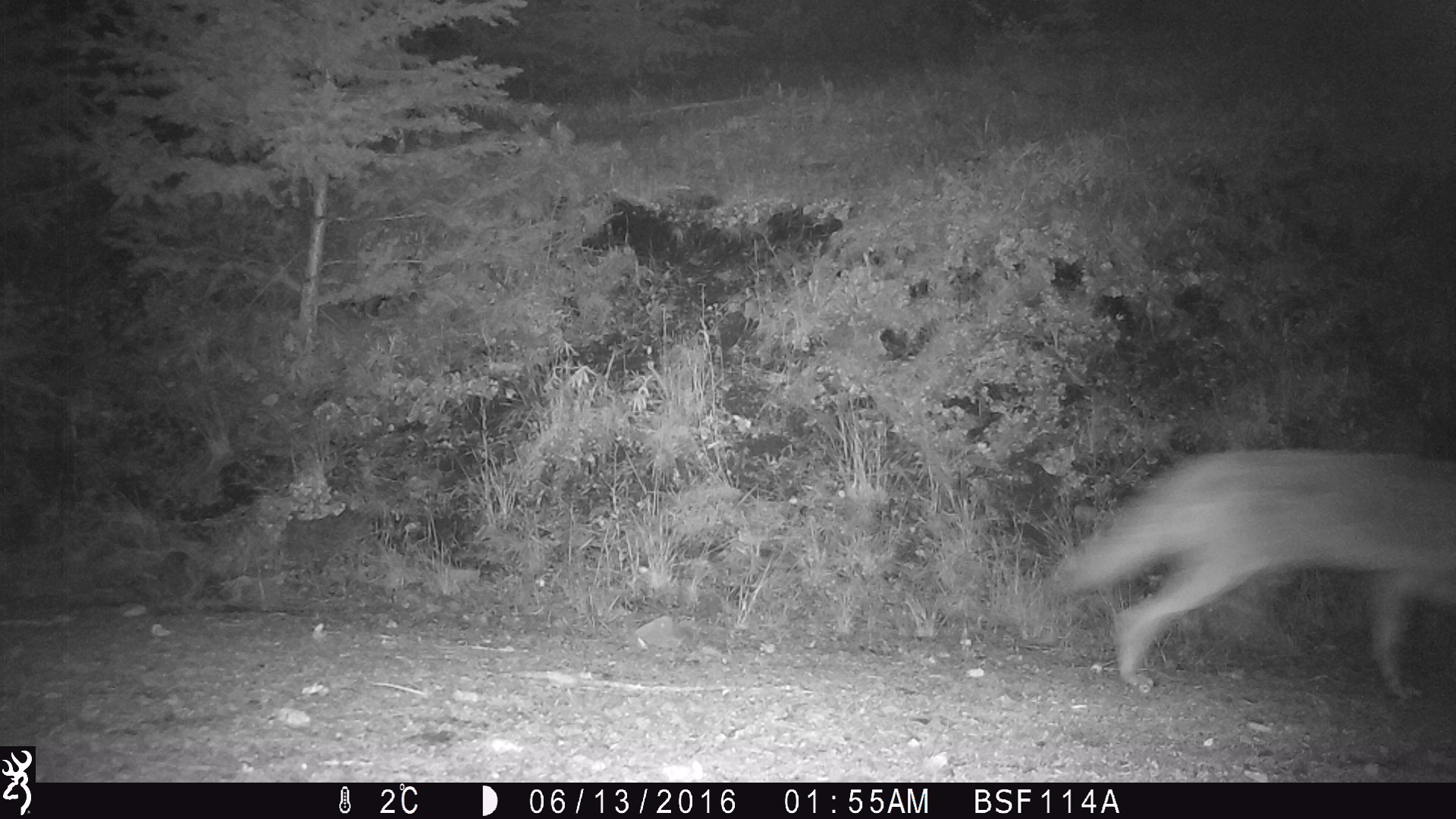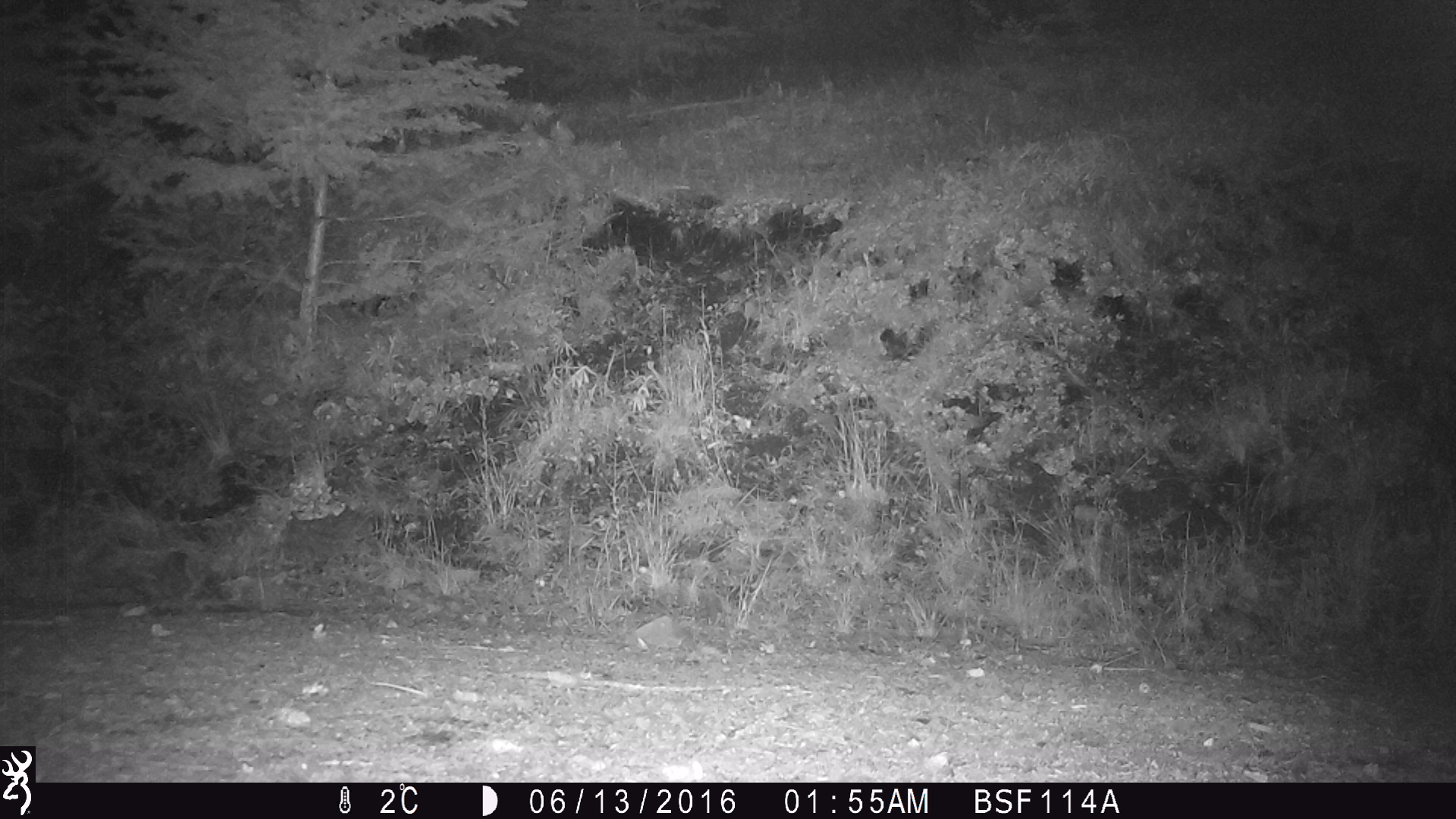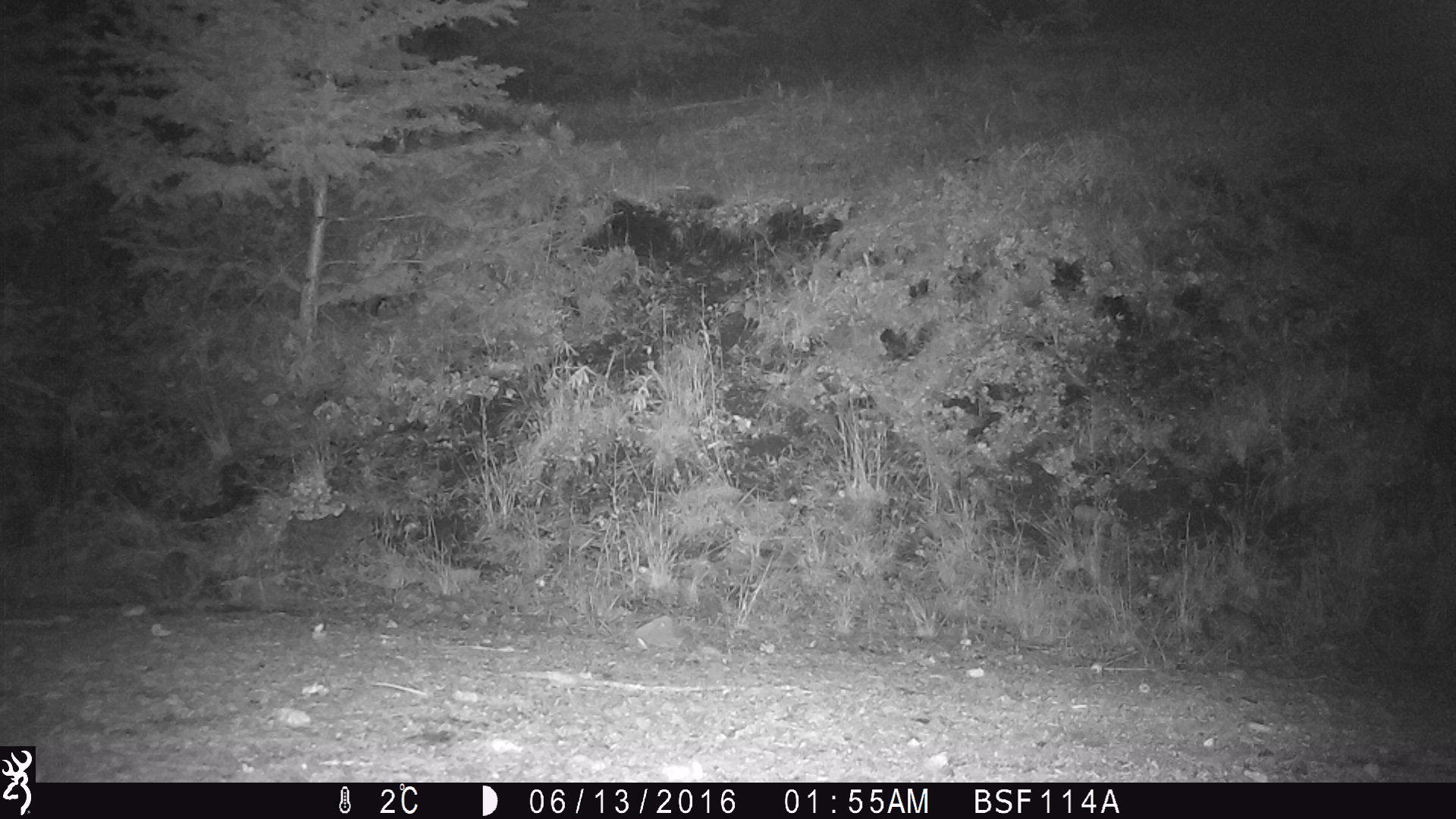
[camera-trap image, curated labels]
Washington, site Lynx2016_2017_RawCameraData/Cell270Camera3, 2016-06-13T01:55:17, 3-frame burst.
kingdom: Animalia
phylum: Chordata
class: Mammalia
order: Carnivora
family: Canidae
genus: Canis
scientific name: Canis latrans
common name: coyote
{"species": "Canis latrans (coyote)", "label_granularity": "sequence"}